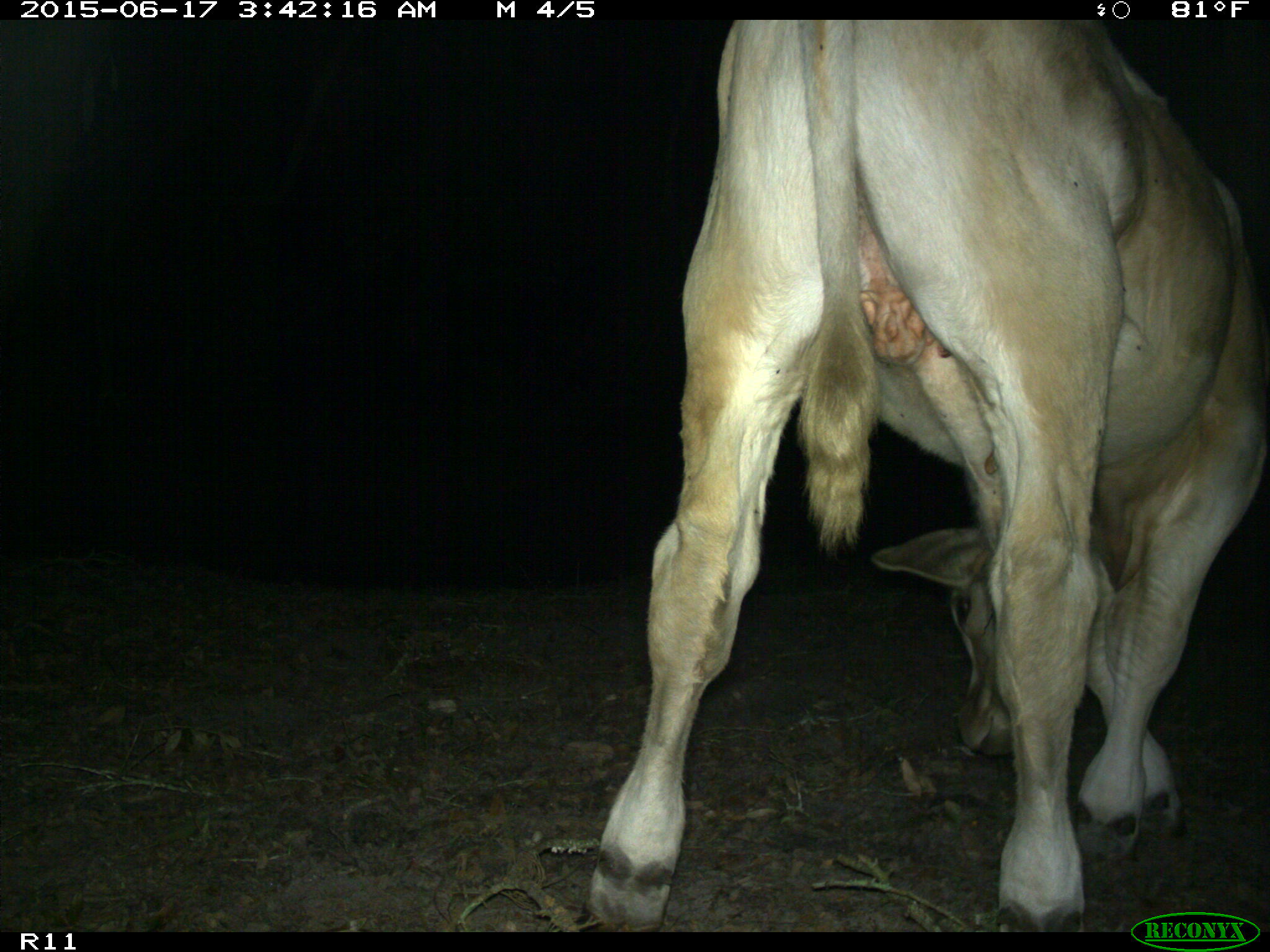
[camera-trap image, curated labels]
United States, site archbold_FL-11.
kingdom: Animalia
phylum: Chordata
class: Mammalia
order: Artiodactyla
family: Bovidae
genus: Bos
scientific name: Bos taurus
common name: domestic cow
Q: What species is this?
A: Bos taurus (domestic cow).